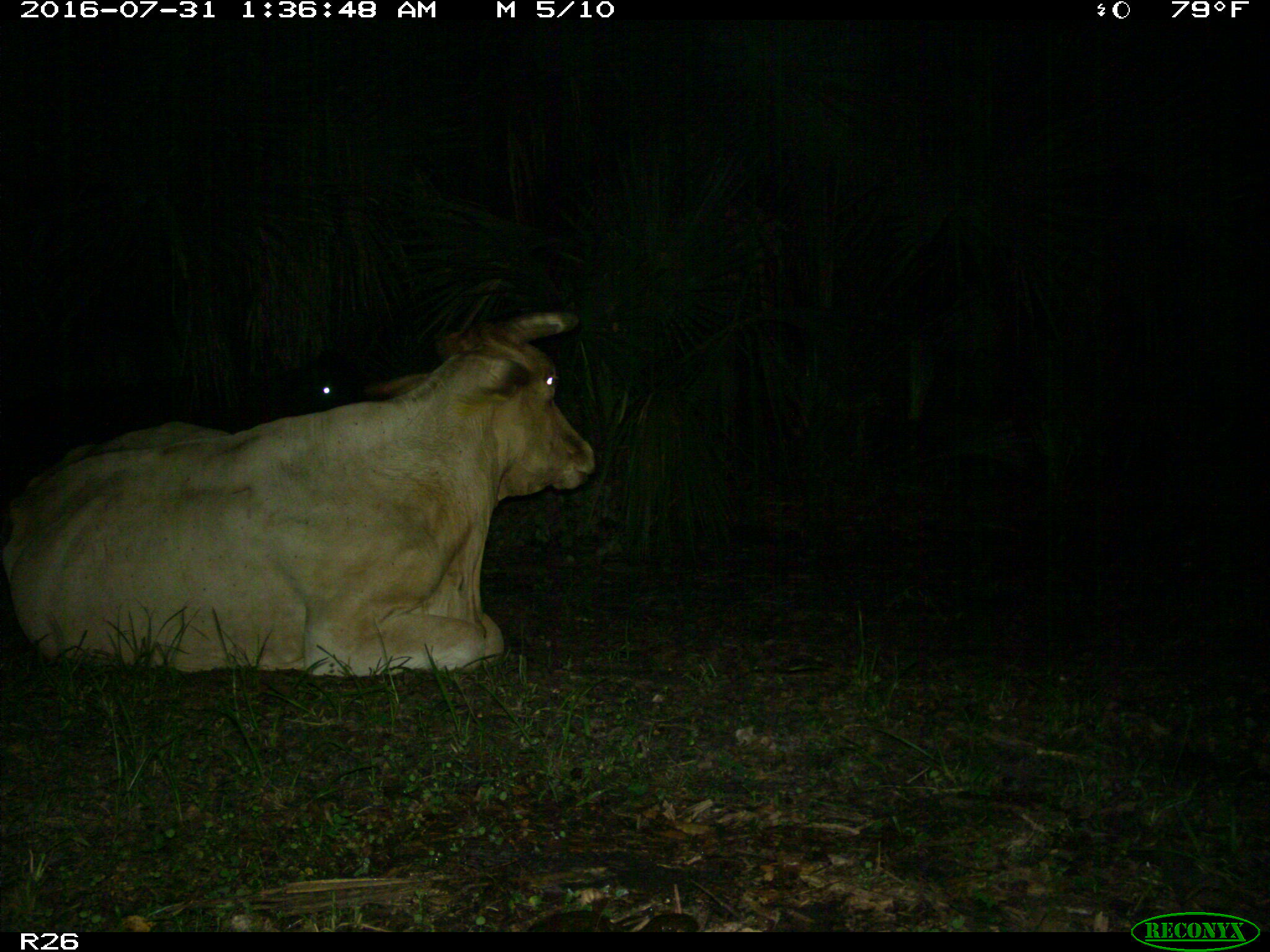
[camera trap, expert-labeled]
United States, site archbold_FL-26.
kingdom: Animalia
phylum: Chordata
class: Mammalia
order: Artiodactyla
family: Bovidae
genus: Bos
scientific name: Bos taurus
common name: domestic cow